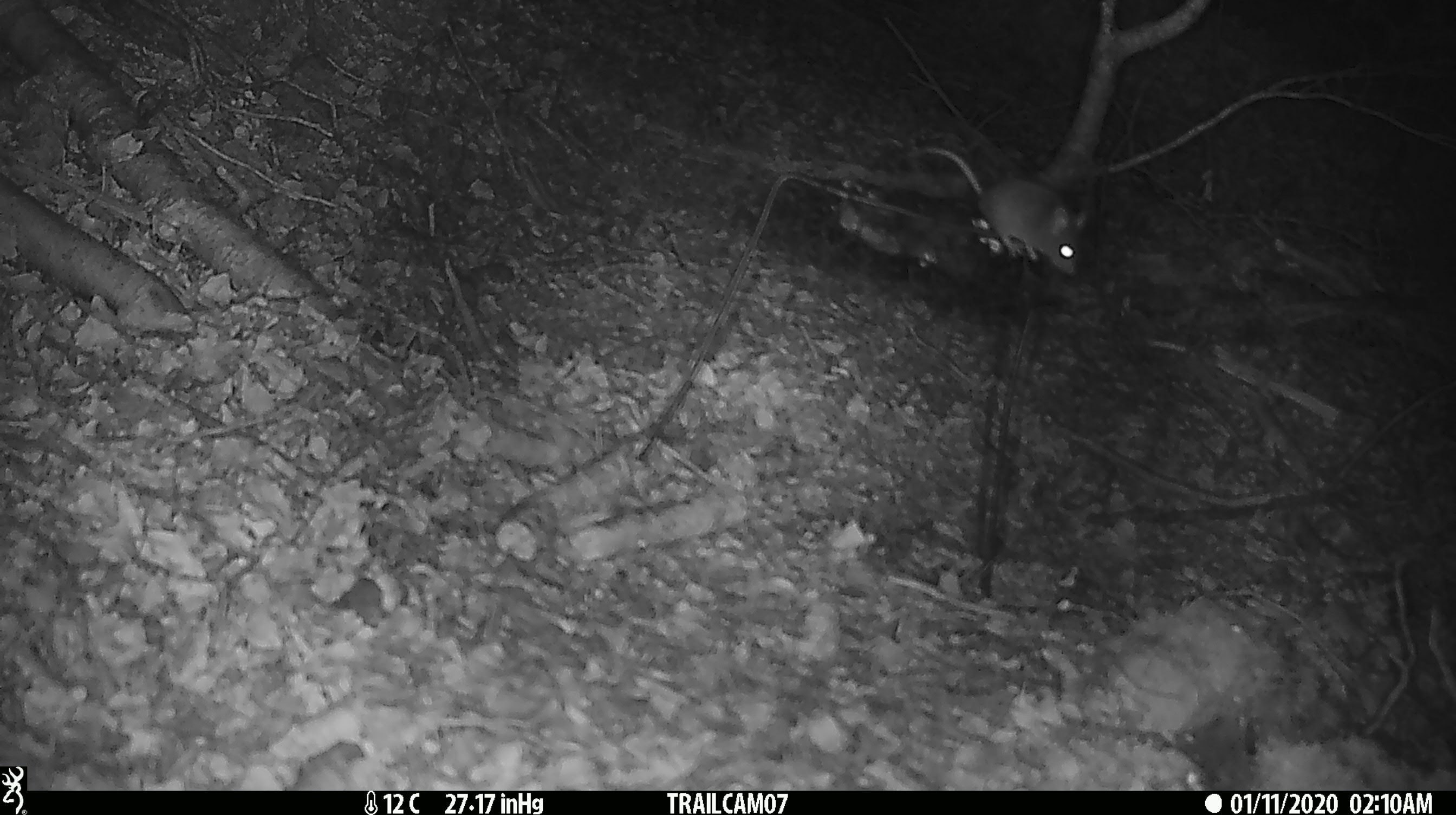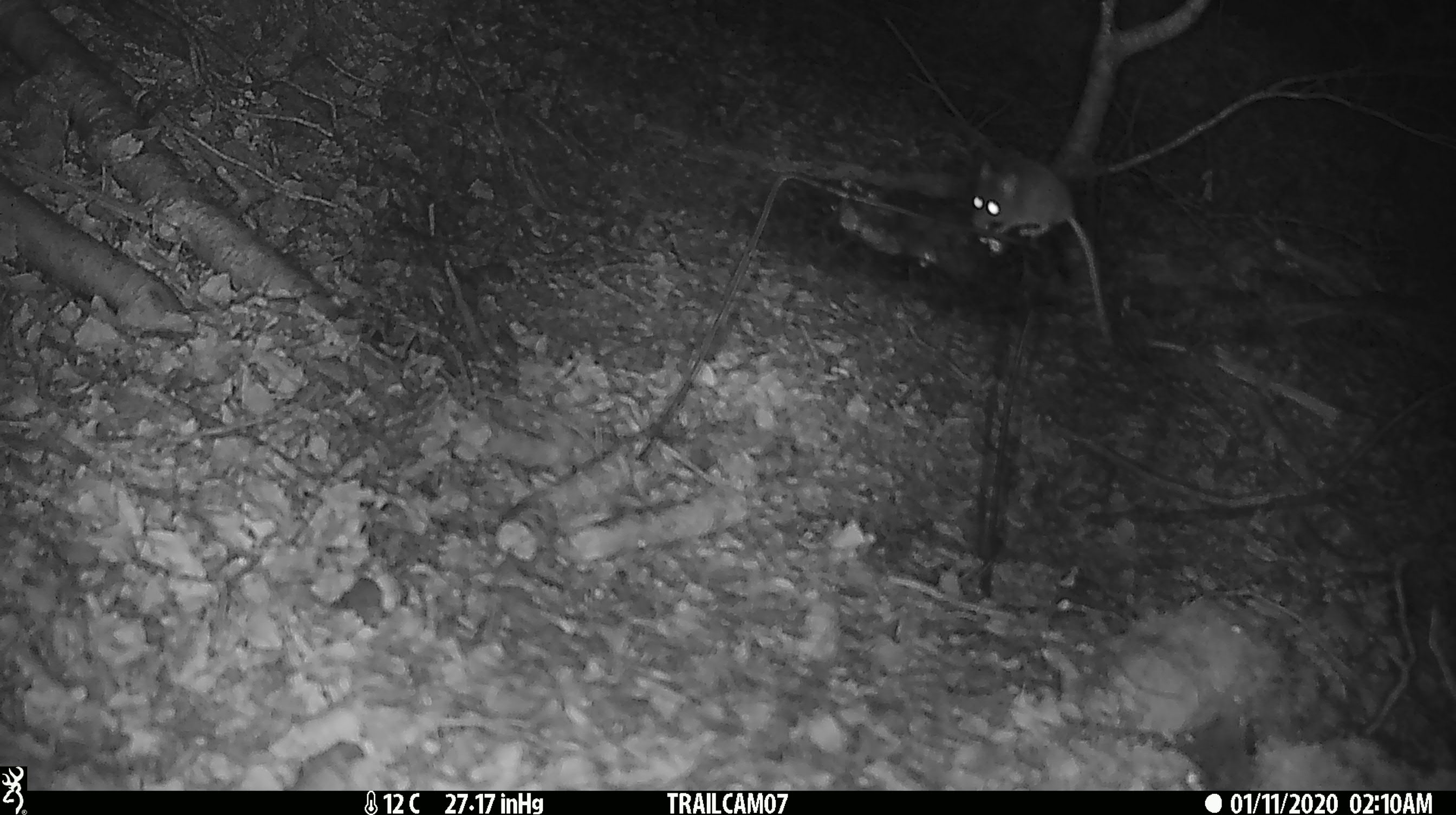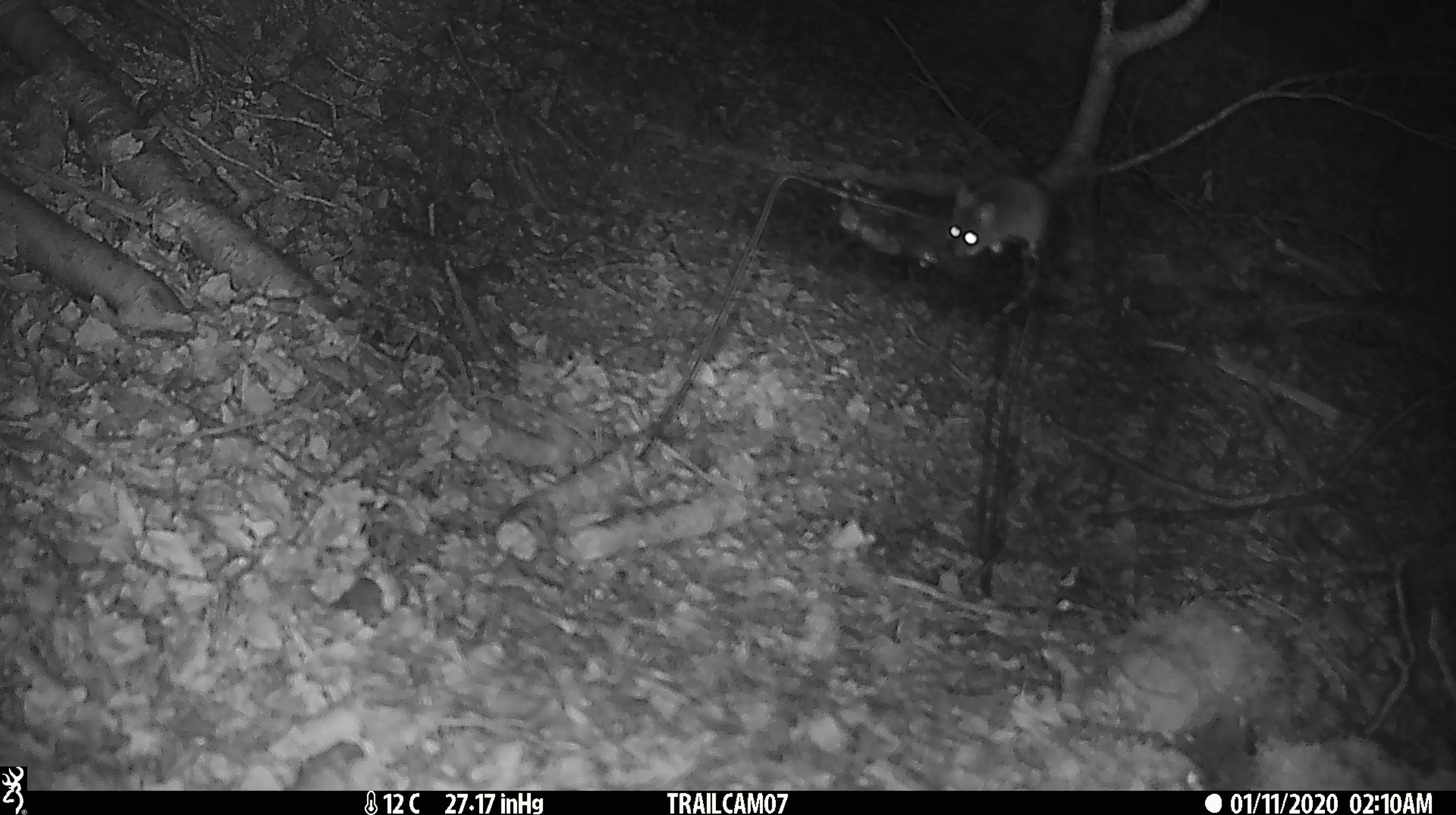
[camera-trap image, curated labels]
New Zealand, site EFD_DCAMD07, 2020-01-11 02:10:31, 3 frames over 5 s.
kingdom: Animalia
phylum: Chordata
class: Mammalia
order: Rodentia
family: Muridae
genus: Mus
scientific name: Mus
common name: mouse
Mouse (Mus).